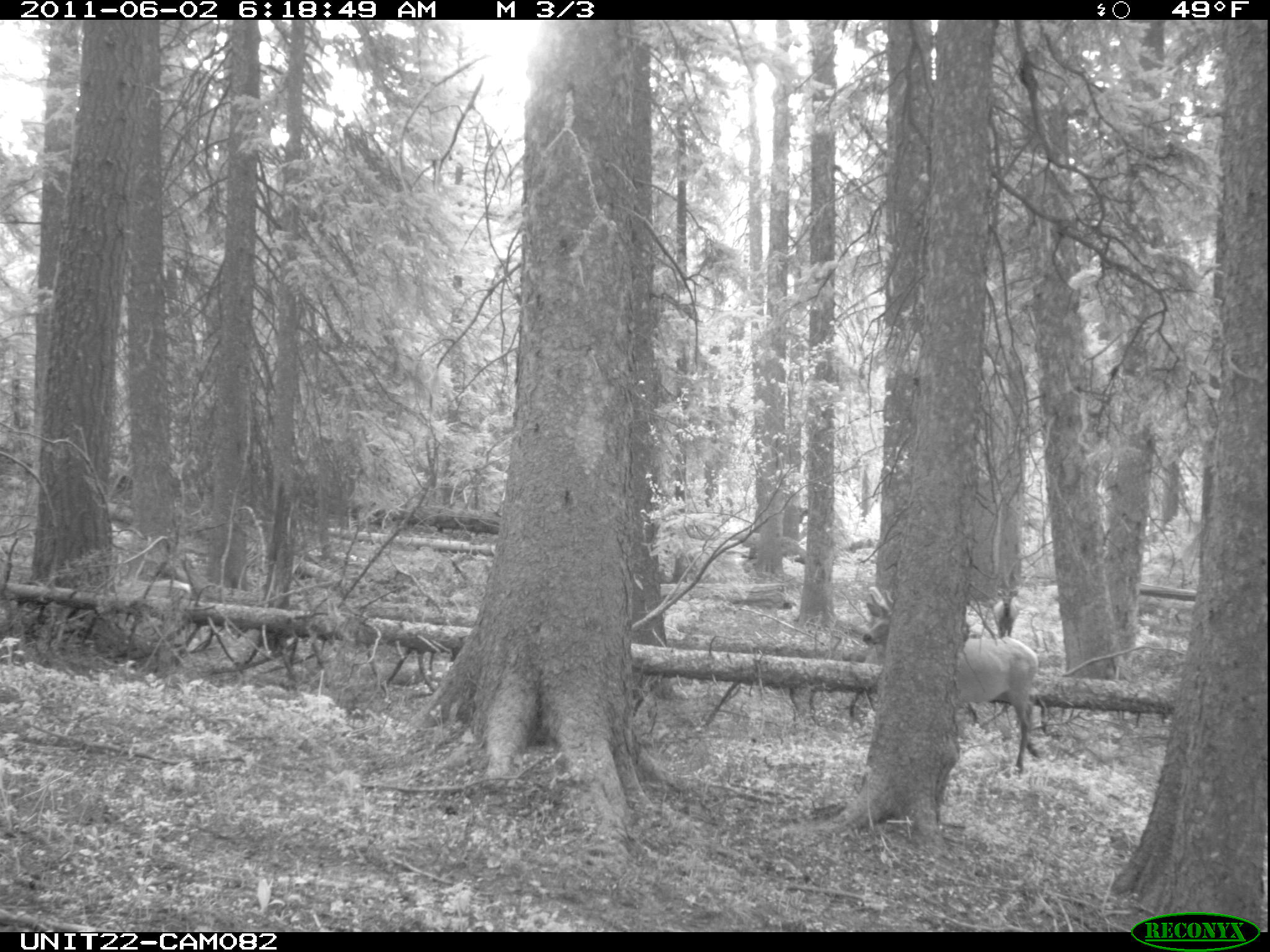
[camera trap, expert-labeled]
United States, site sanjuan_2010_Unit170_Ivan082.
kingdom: Animalia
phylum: Chordata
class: Mammalia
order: Artiodactyla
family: Cervidae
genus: Cervus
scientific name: Cervus elaphus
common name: red deer